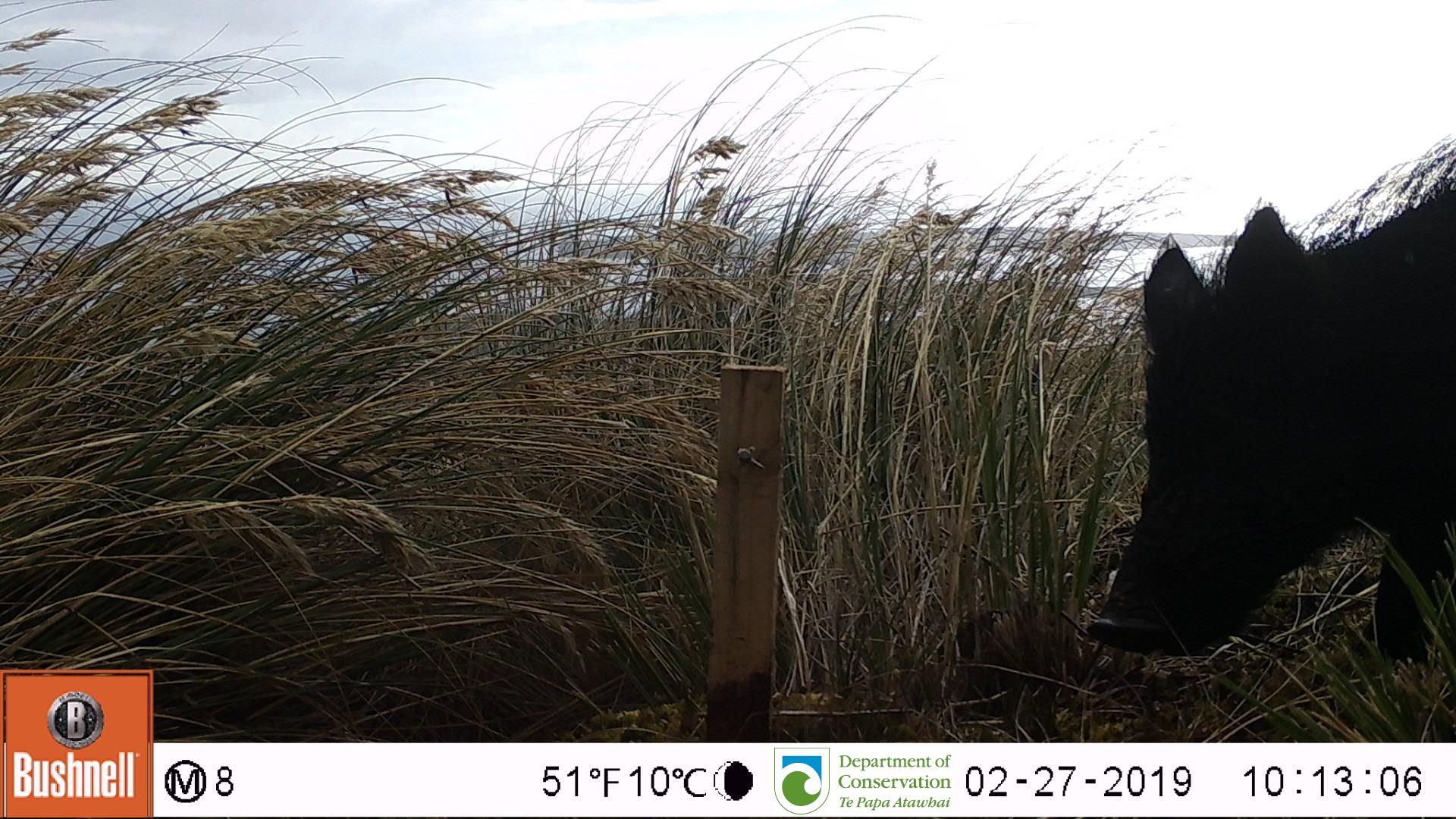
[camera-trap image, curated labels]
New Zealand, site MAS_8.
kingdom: Animalia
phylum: Chordata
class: Mammalia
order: Artiodactyla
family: Suidae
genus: Sus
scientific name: Sus scrofa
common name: pig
Pig (Sus scrofa).